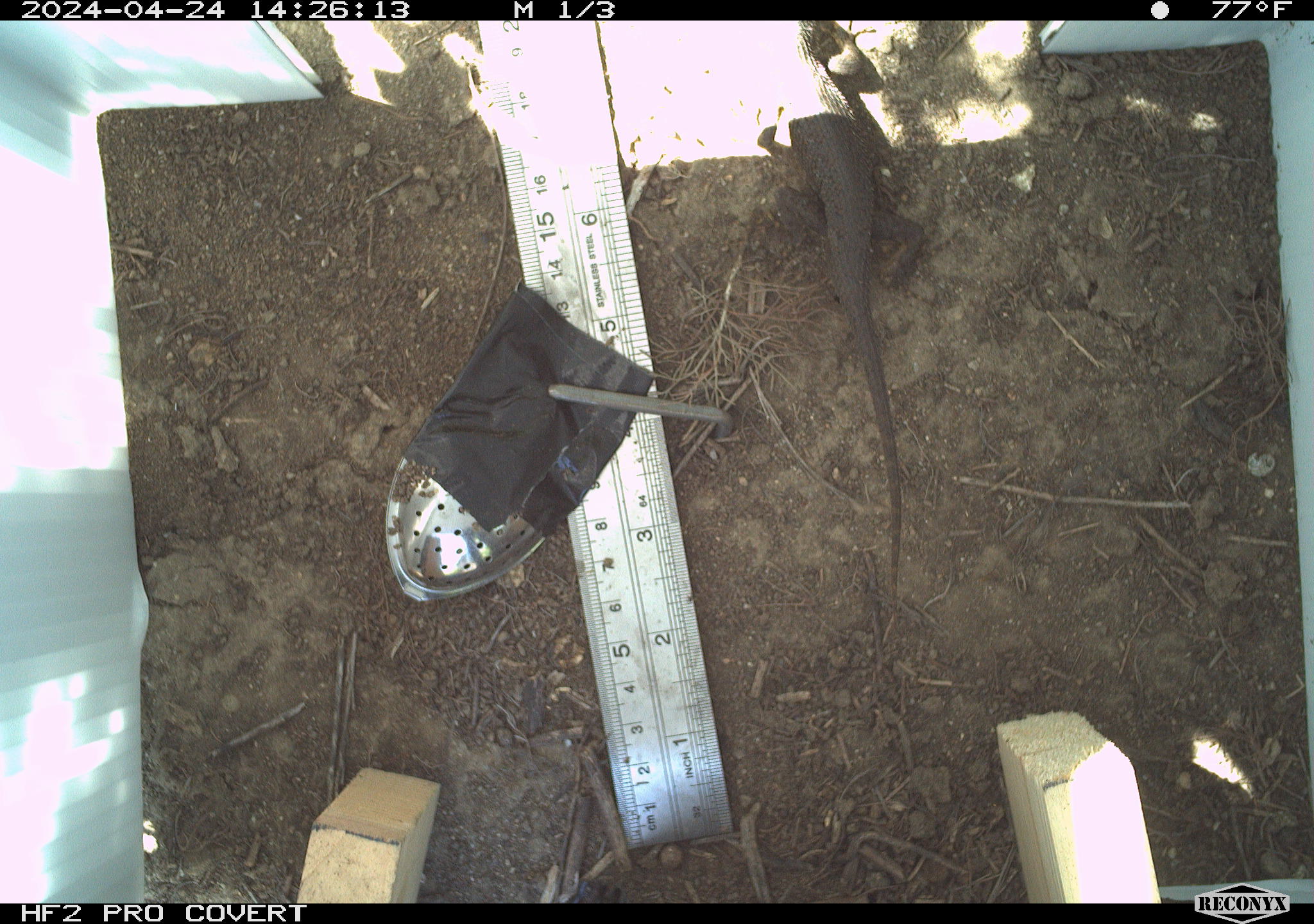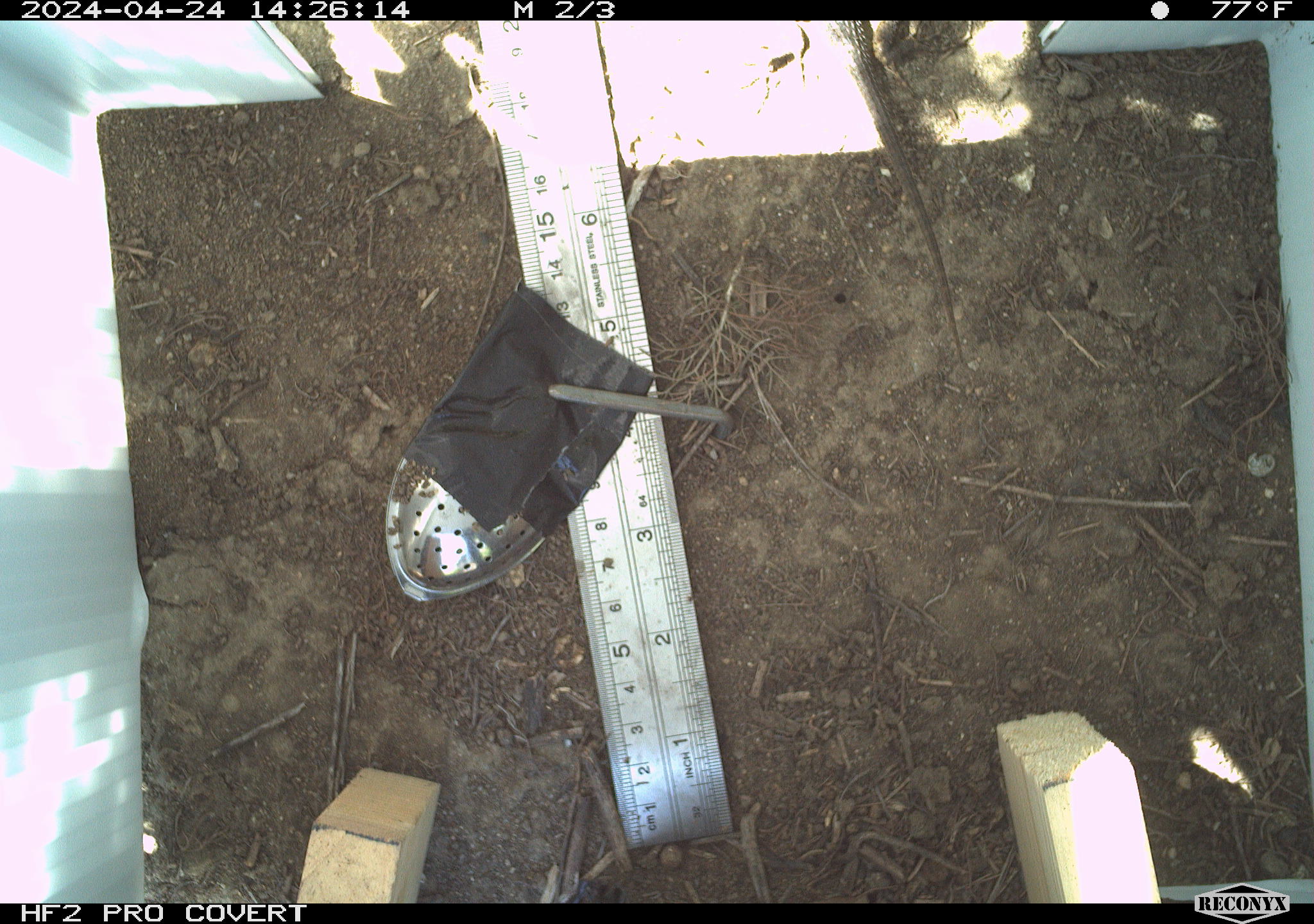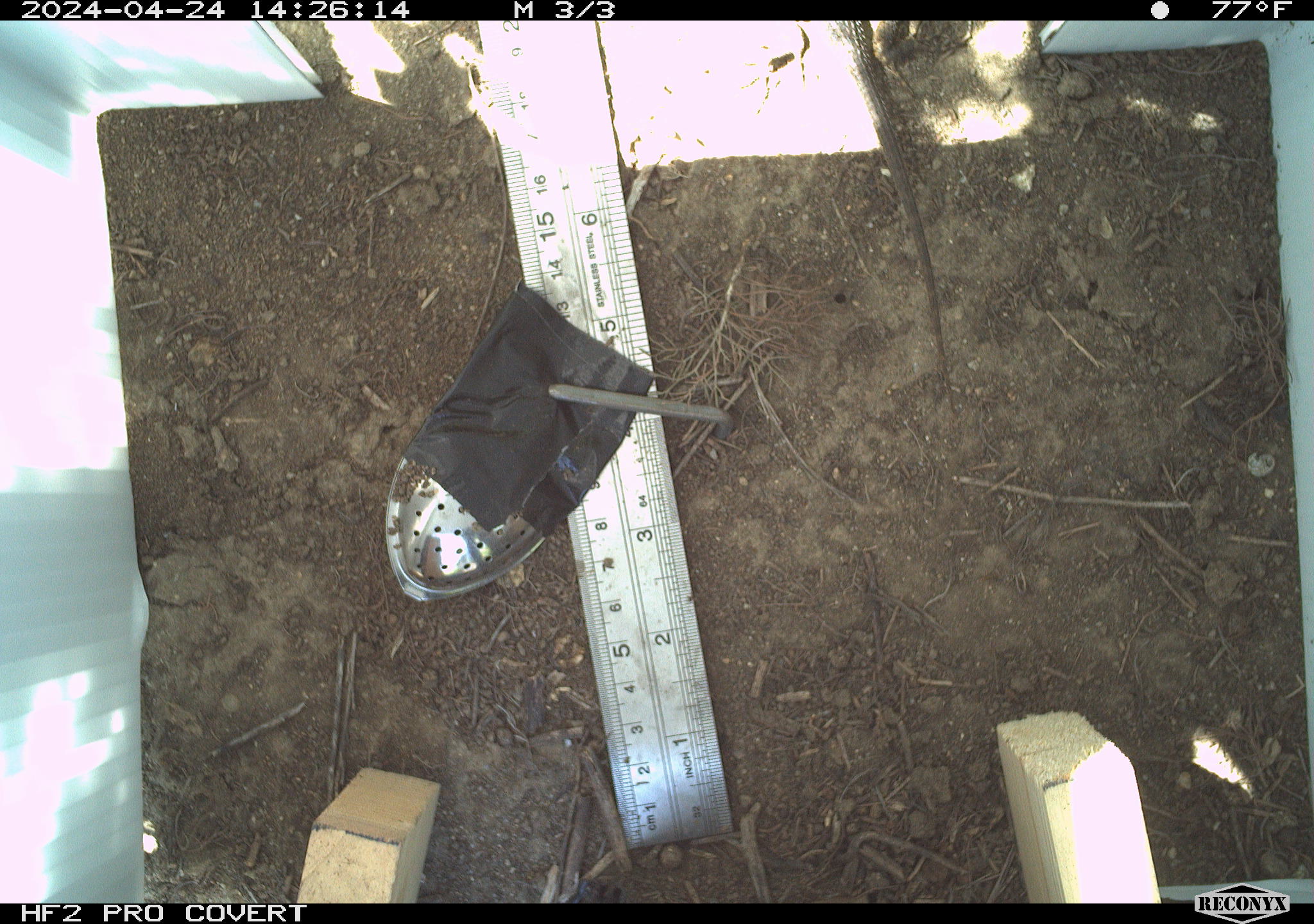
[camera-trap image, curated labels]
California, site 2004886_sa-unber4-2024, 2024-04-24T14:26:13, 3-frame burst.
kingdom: Animalia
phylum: Chordata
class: Reptilia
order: Squamata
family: Phrynosomatidae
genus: Sceloporus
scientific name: Sceloporus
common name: spiny lizards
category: sceloporus species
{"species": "sceloporus species (spiny lizards) (Sceloporus)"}